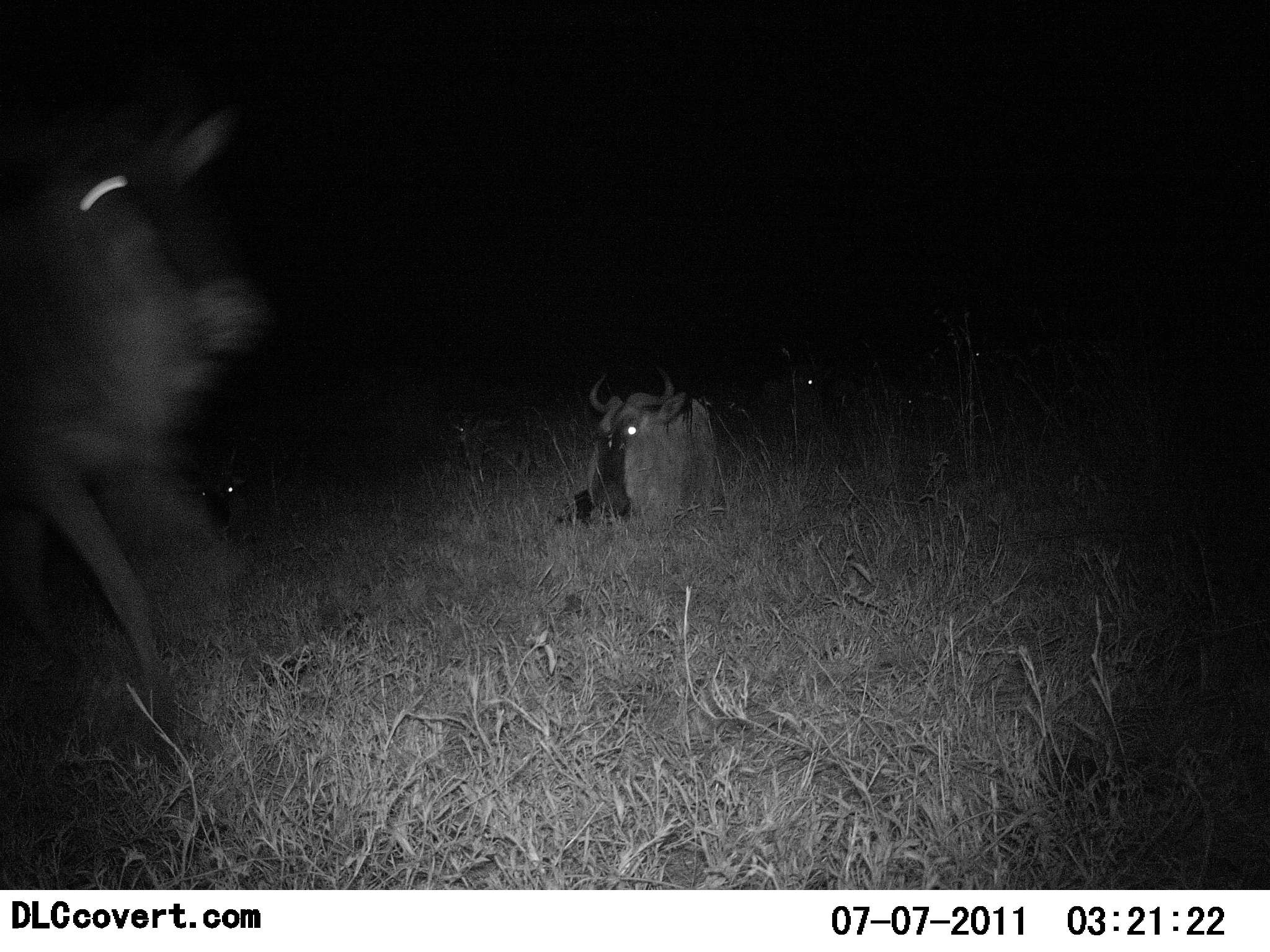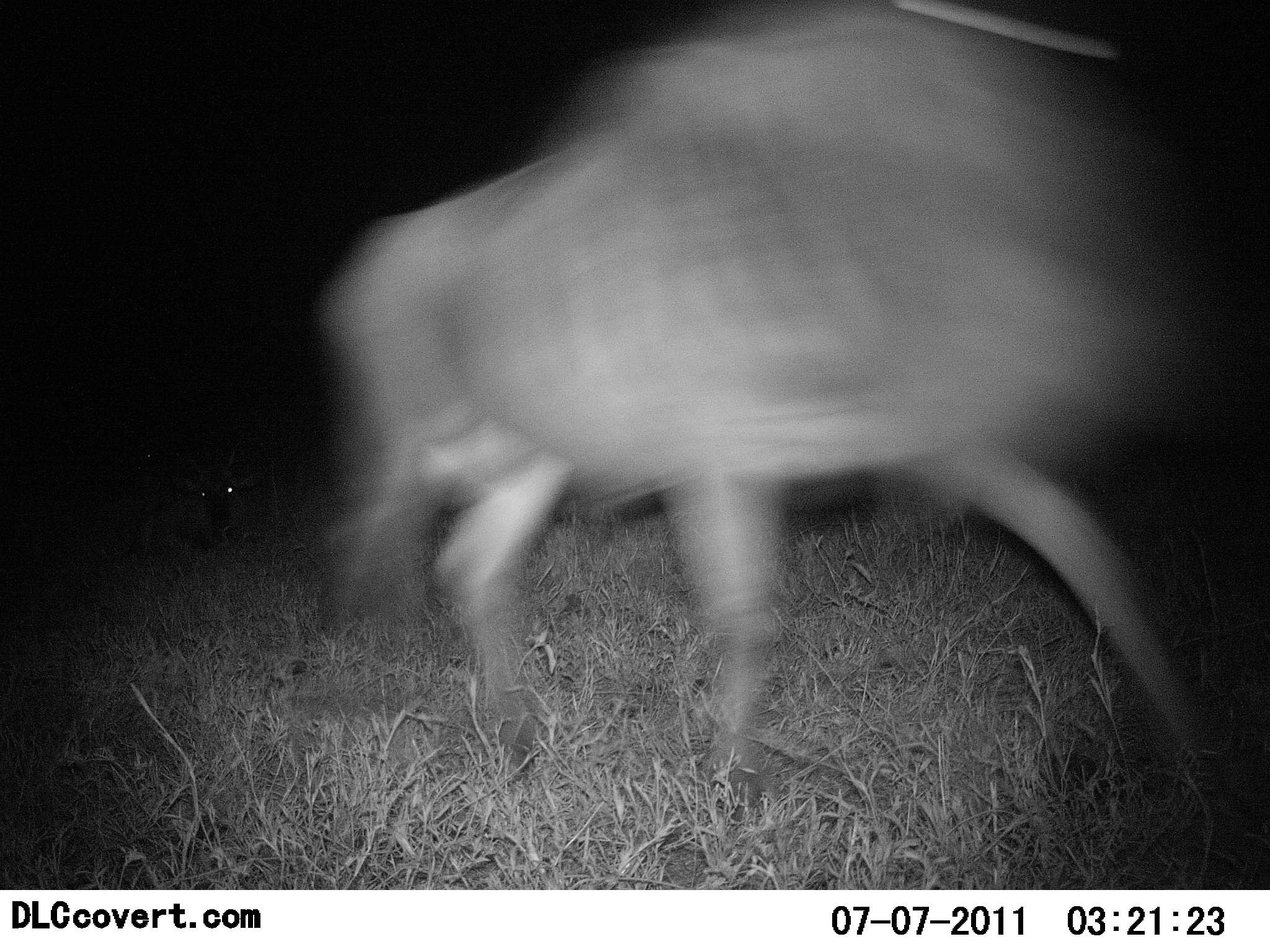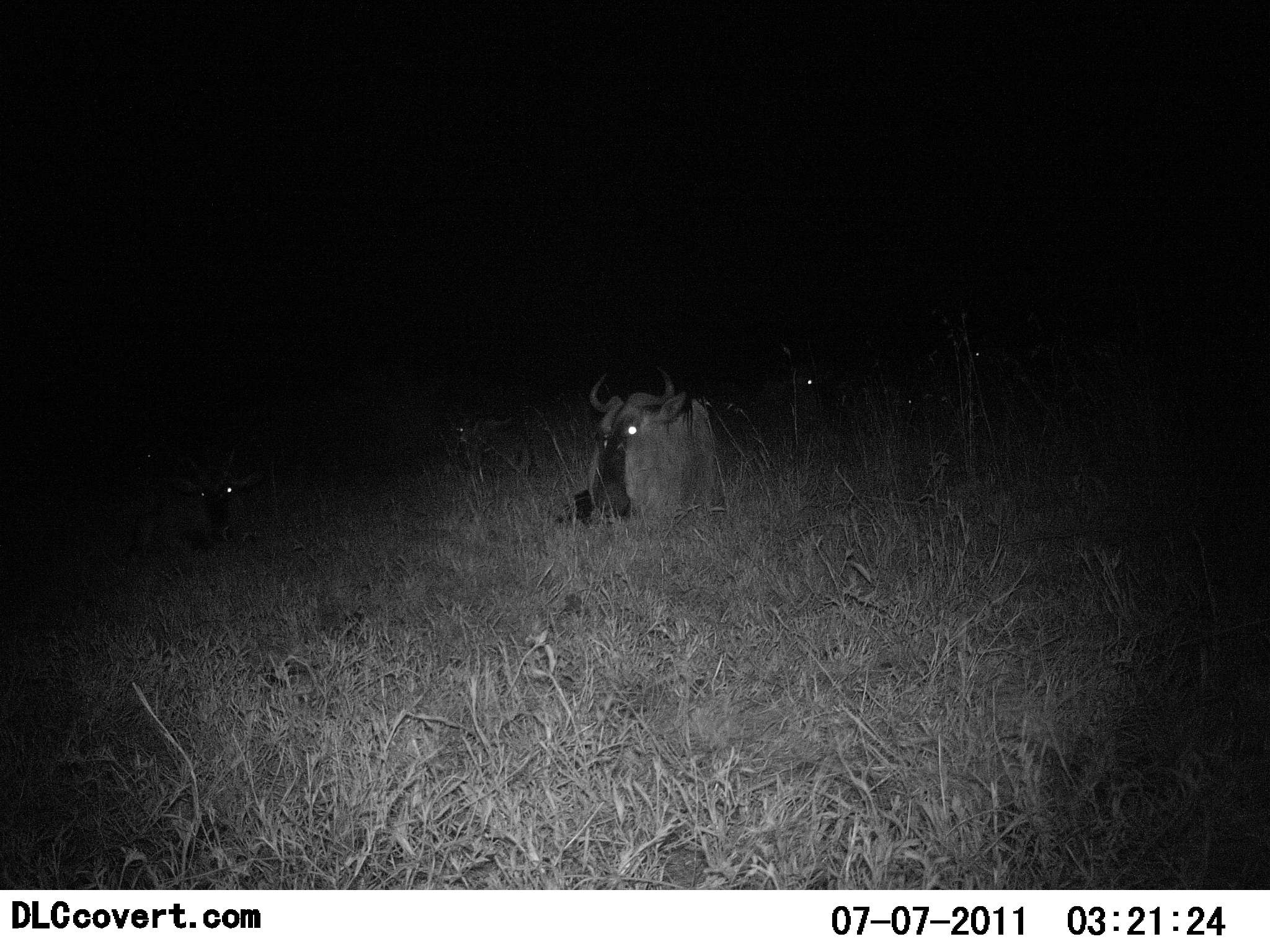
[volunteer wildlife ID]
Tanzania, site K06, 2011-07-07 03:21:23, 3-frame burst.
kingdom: Animalia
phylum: Chordata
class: Mammalia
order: Artiodactyla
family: Bovidae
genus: Connochaetes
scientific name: Connochaetes taurinus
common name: blue wildebeest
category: wildebeest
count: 4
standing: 7%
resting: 93%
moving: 87%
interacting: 0%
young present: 7%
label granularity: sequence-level